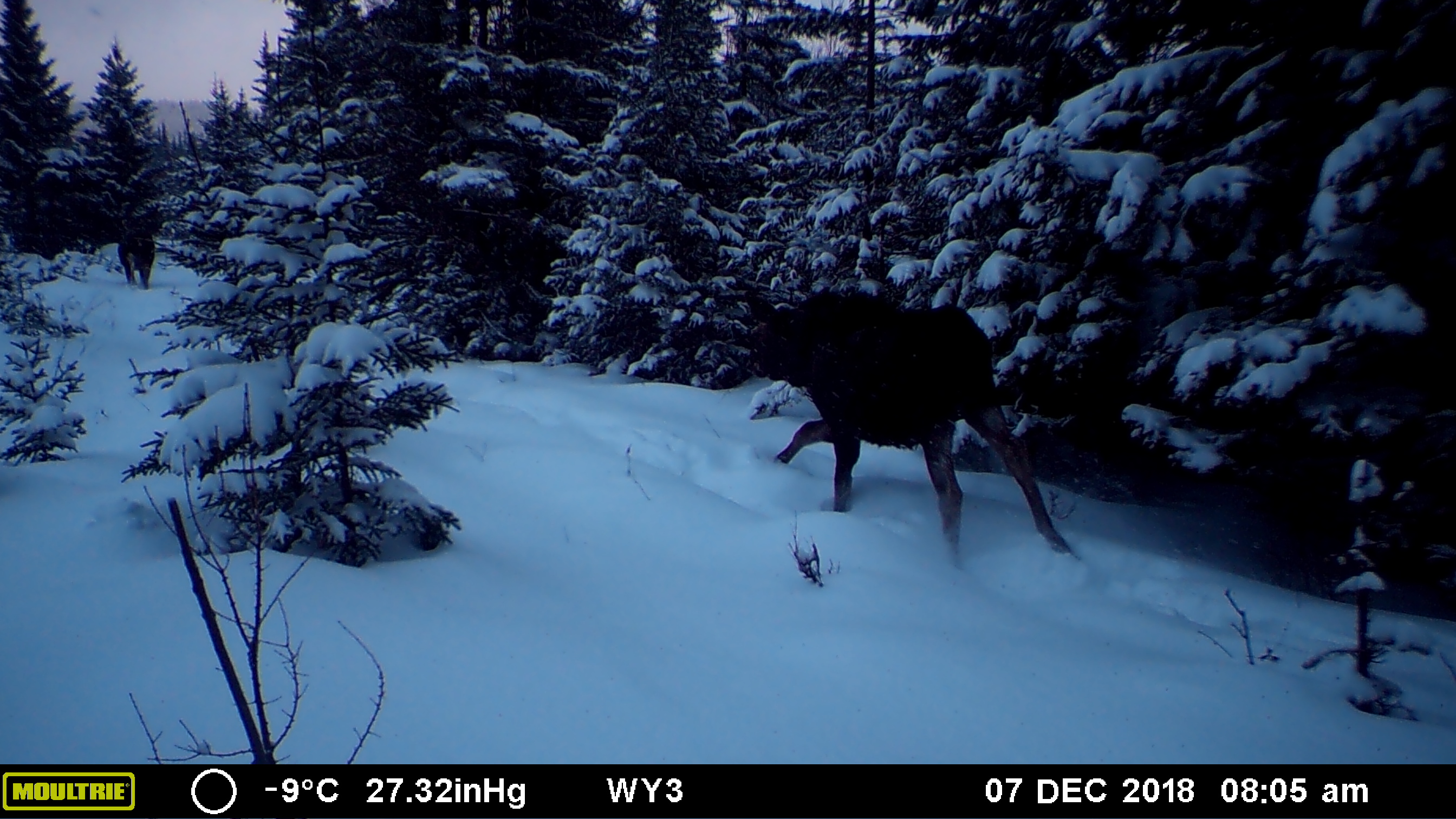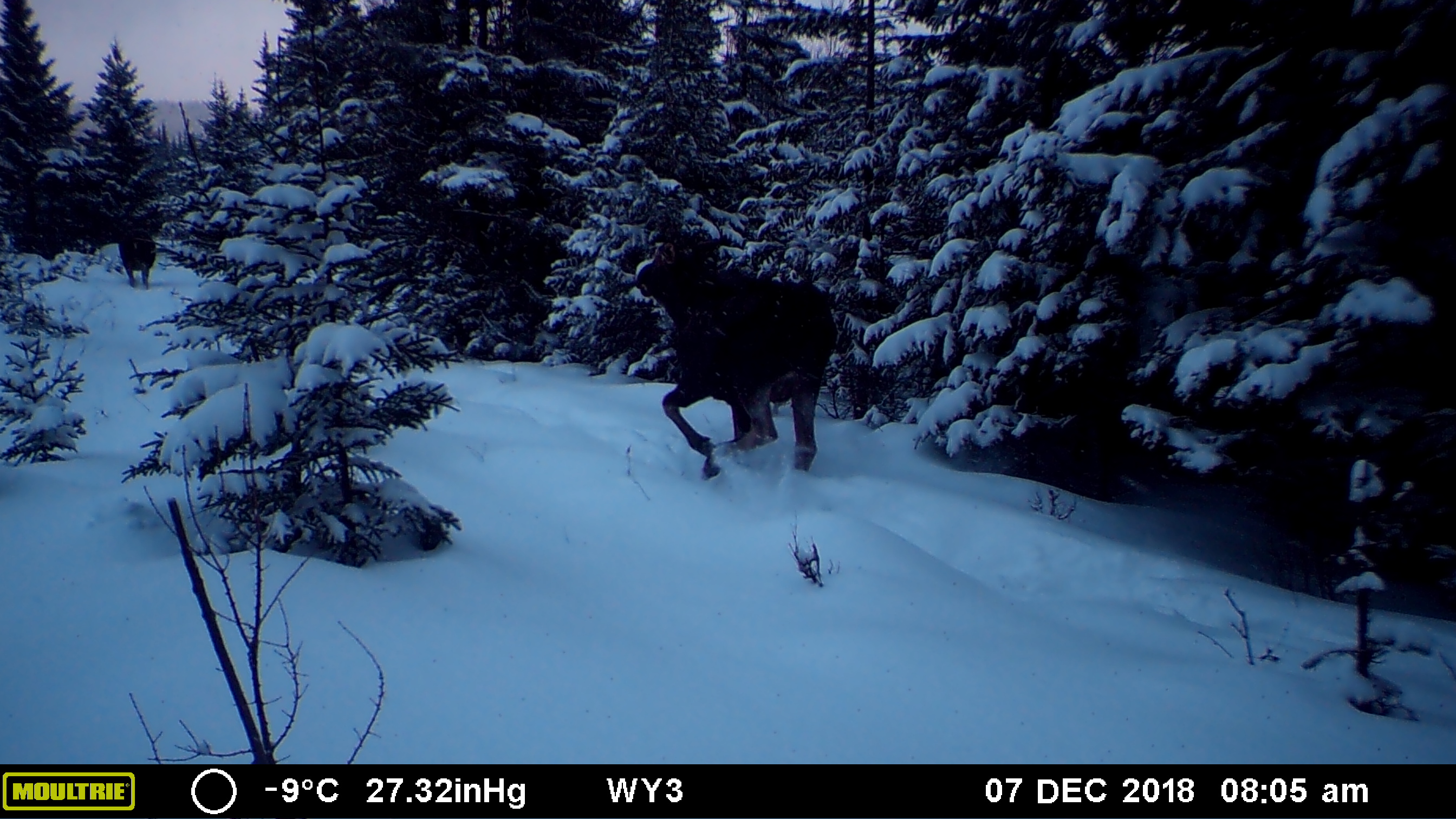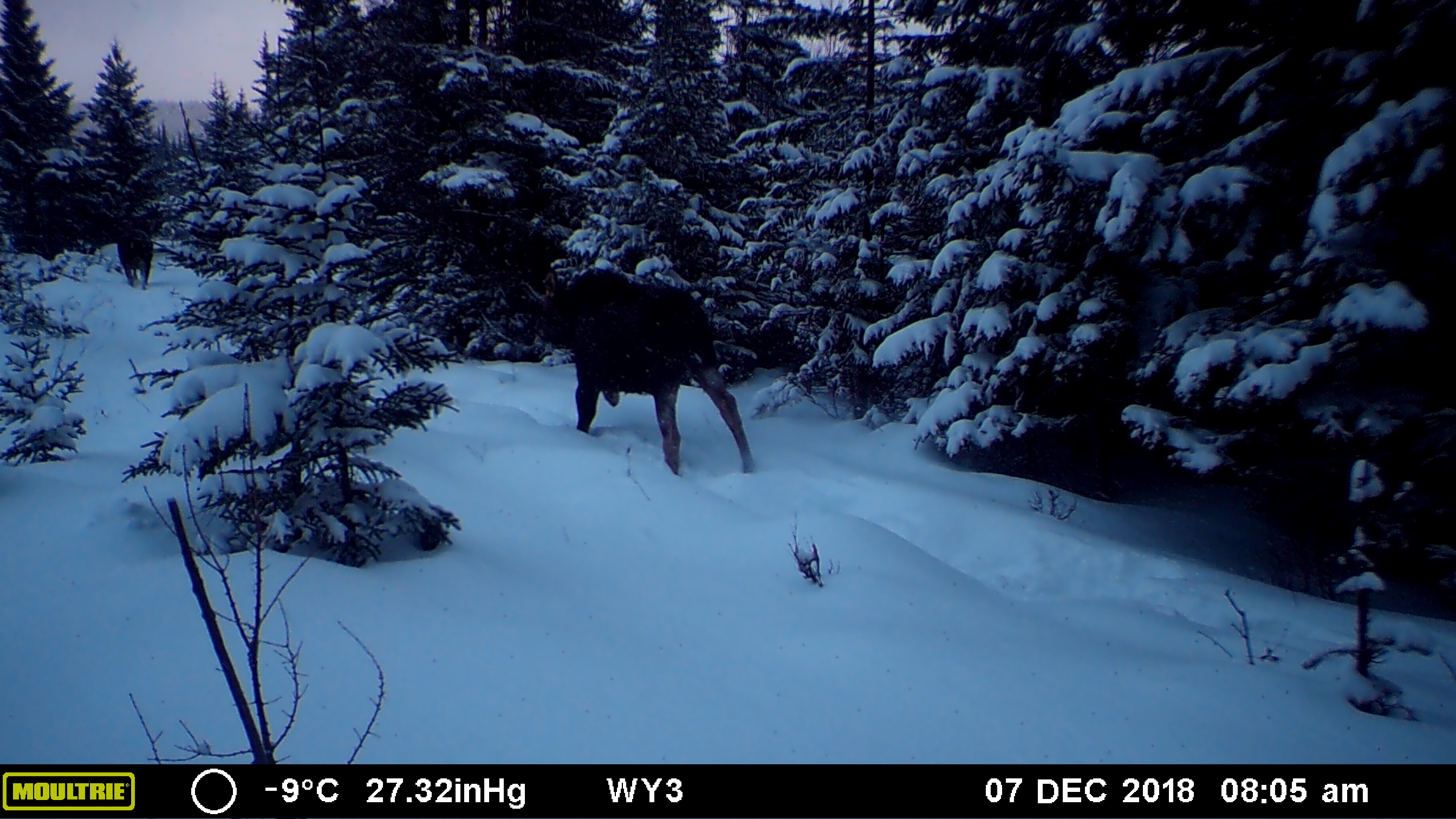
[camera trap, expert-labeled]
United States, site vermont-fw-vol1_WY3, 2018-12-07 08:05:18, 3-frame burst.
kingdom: Animalia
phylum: Chordata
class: Mammalia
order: Artiodactyla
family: Cervidae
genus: Alces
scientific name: Alces alces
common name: moose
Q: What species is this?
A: Moose (Alces alces).